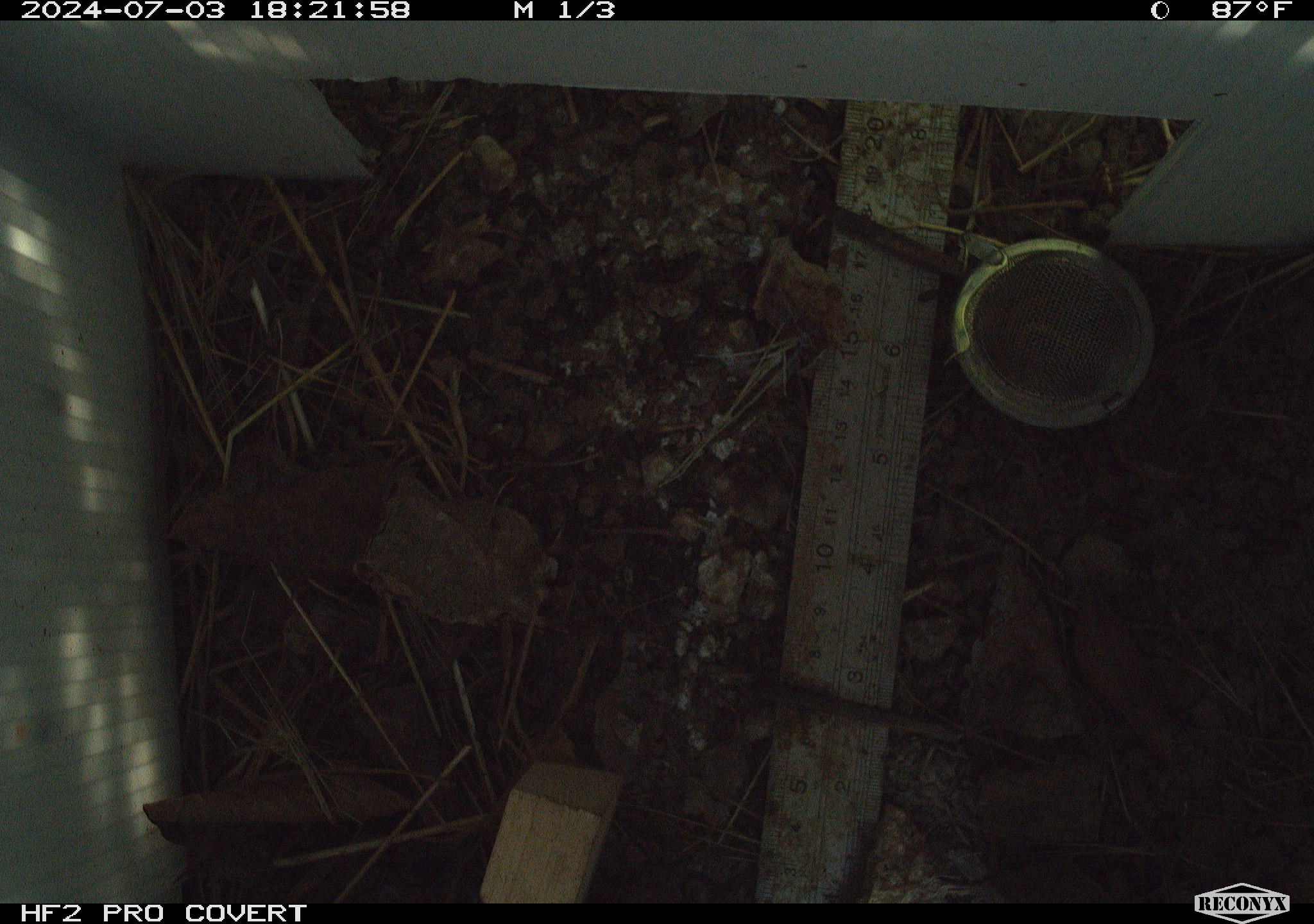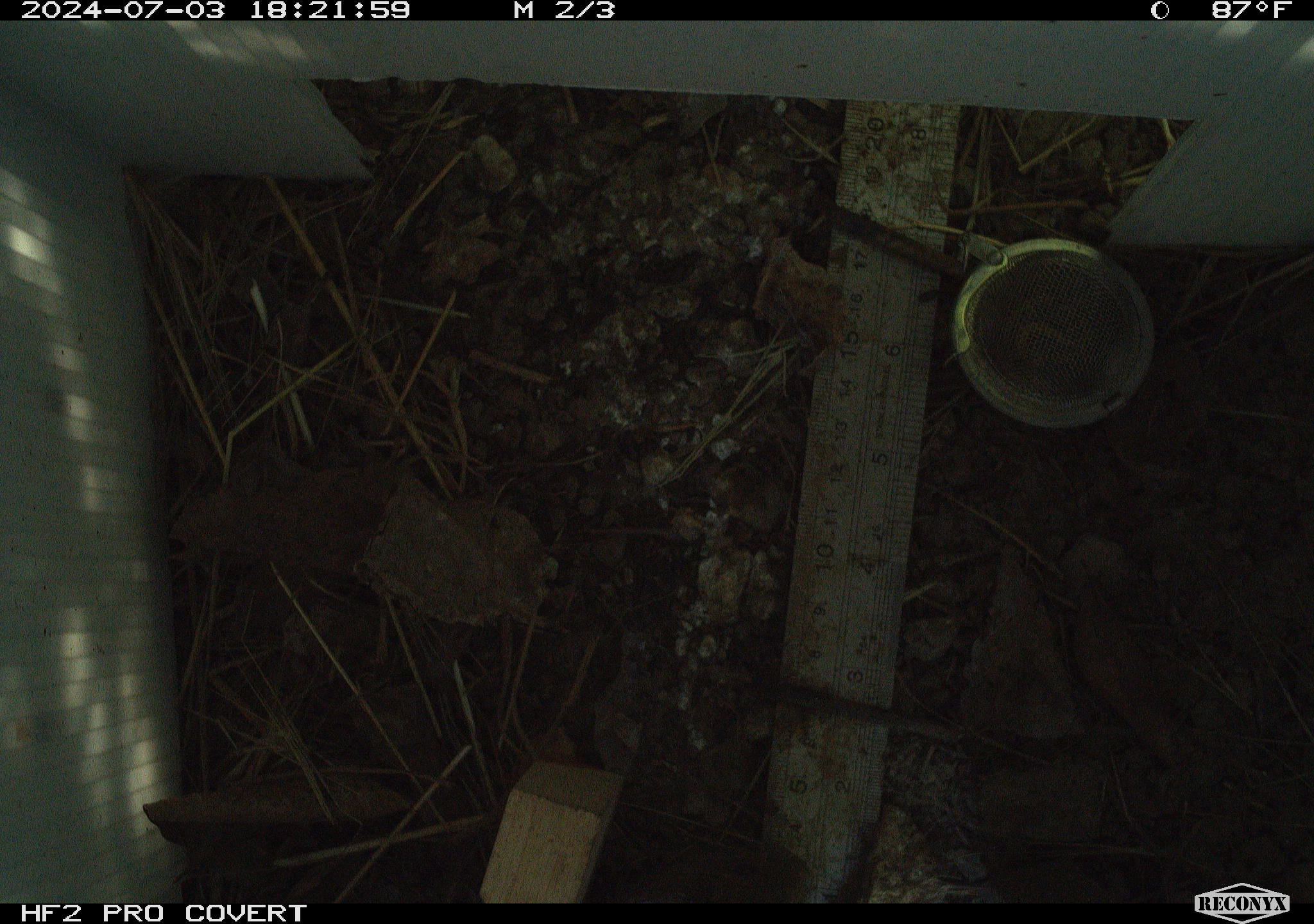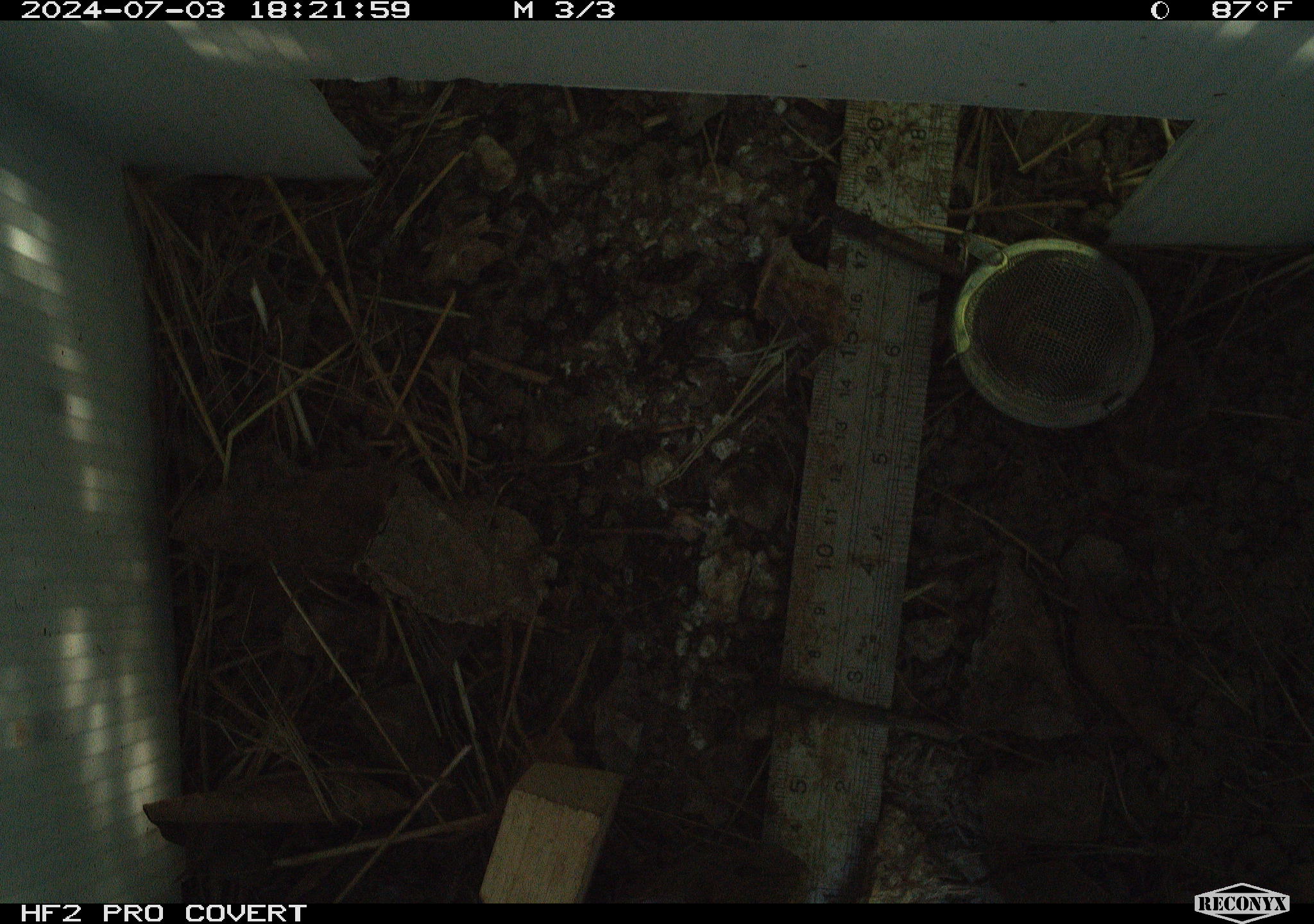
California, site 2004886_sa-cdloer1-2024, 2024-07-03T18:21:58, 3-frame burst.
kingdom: Animalia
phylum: Chordata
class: Mammalia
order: Rodentia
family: Cricetidae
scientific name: Arvicolinae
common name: voles, lemmings, and muskrats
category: arvicolinae subfamily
Arvicolinae subfamily (voles, lemmings, and muskrats) (Arvicolinae).